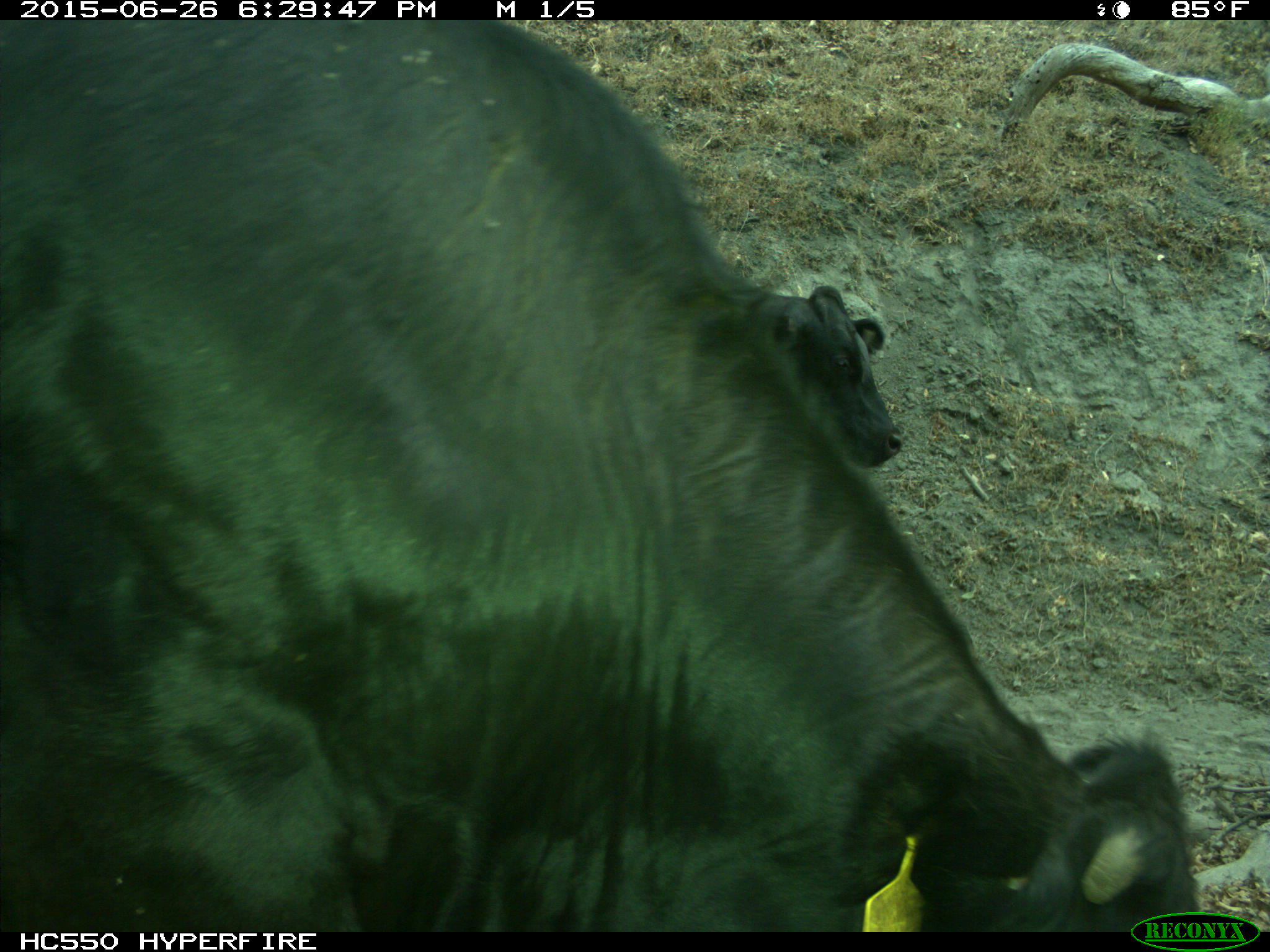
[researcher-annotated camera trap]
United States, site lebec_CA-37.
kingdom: Animalia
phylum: Chordata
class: Mammalia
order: Artiodactyla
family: Bovidae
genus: Bos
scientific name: Bos taurus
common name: domestic cow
Bos taurus (domestic cow).